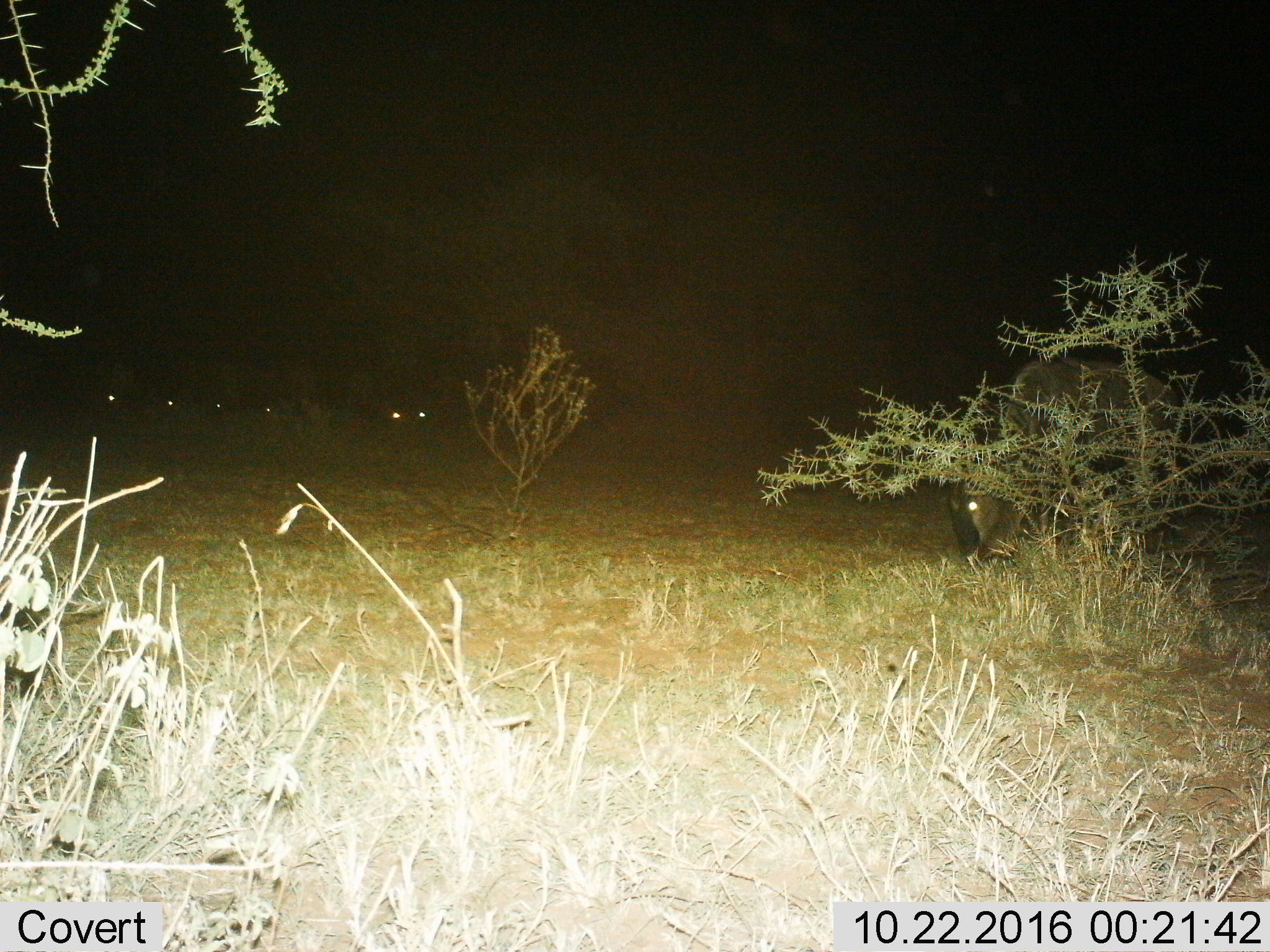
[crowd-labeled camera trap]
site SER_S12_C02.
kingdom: Animalia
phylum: Chordata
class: Mammalia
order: Artiodactyla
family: Bovidae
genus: Connochaetes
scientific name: Connochaetes taurinus taurinus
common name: blue wildebeest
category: wildebeestblue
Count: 7.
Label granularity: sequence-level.